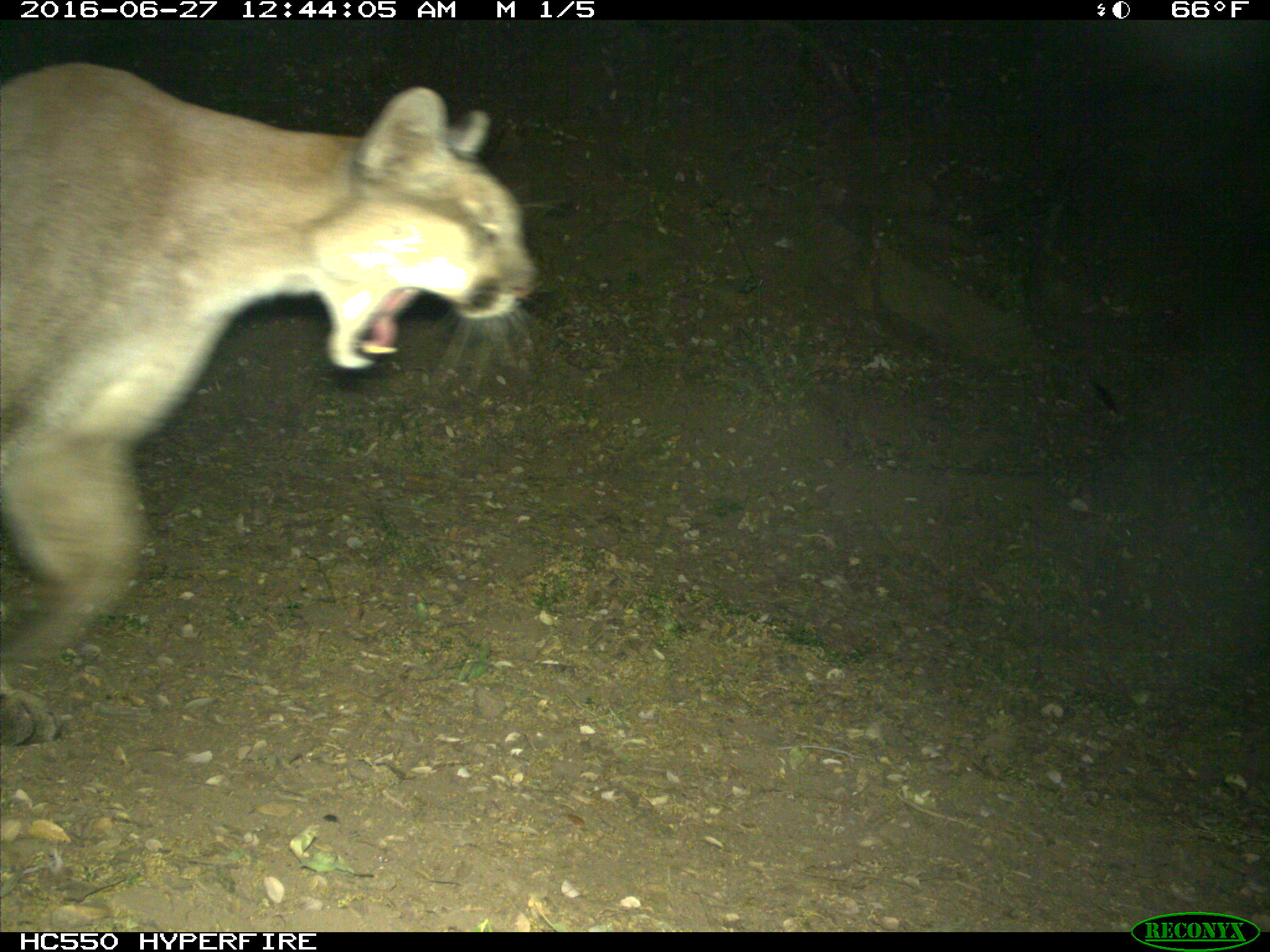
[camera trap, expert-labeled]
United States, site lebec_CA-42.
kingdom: Animalia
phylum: Chordata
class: Mammalia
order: Carnivora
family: Felidae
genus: Puma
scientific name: Puma concolor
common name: mountain lion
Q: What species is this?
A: Puma concolor (mountain lion).